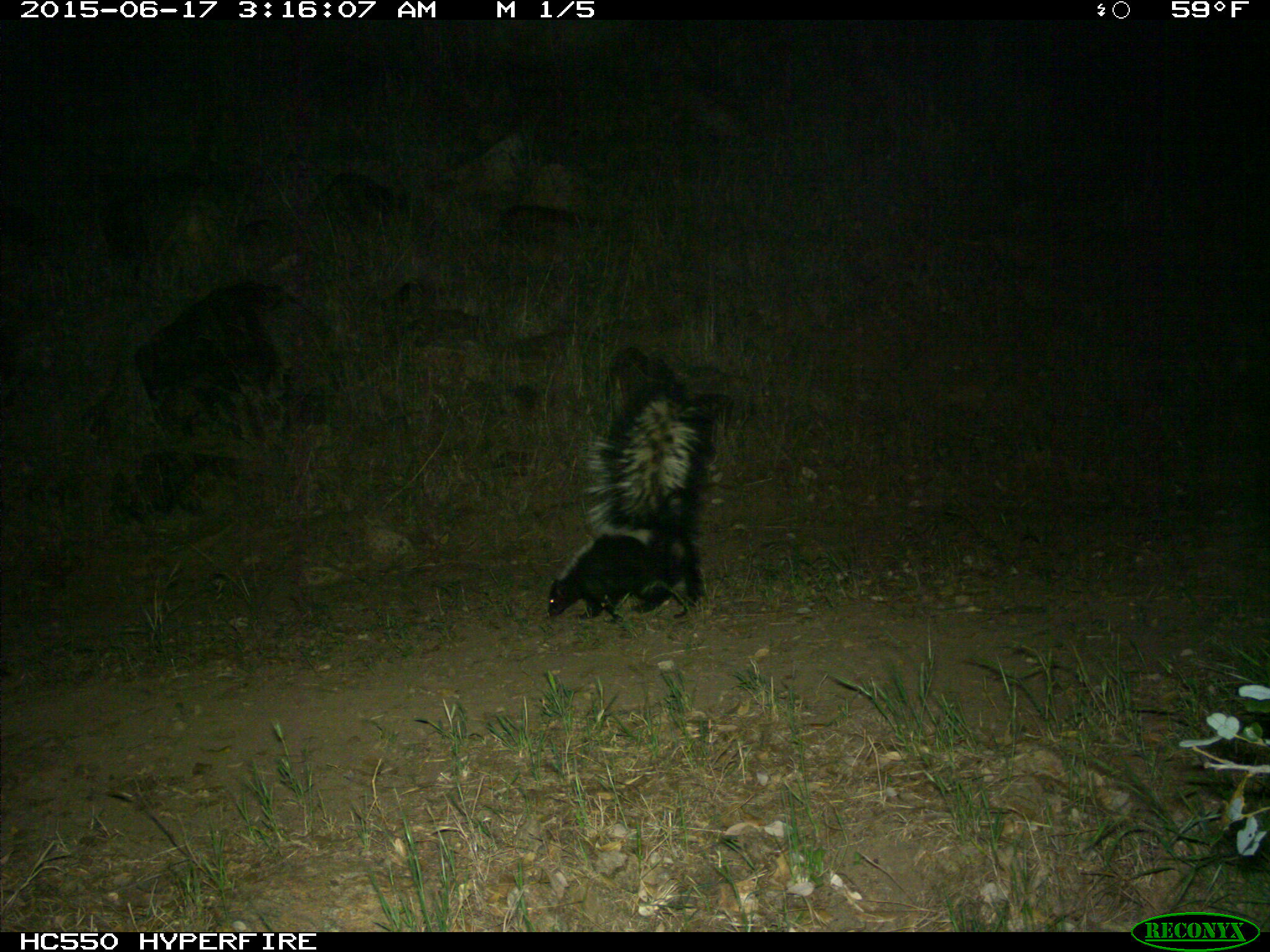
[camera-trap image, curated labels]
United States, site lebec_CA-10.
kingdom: Animalia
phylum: Chordata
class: Mammalia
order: Carnivora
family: Mephitidae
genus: Mephitis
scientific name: Mephitis mephitis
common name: striped skunk